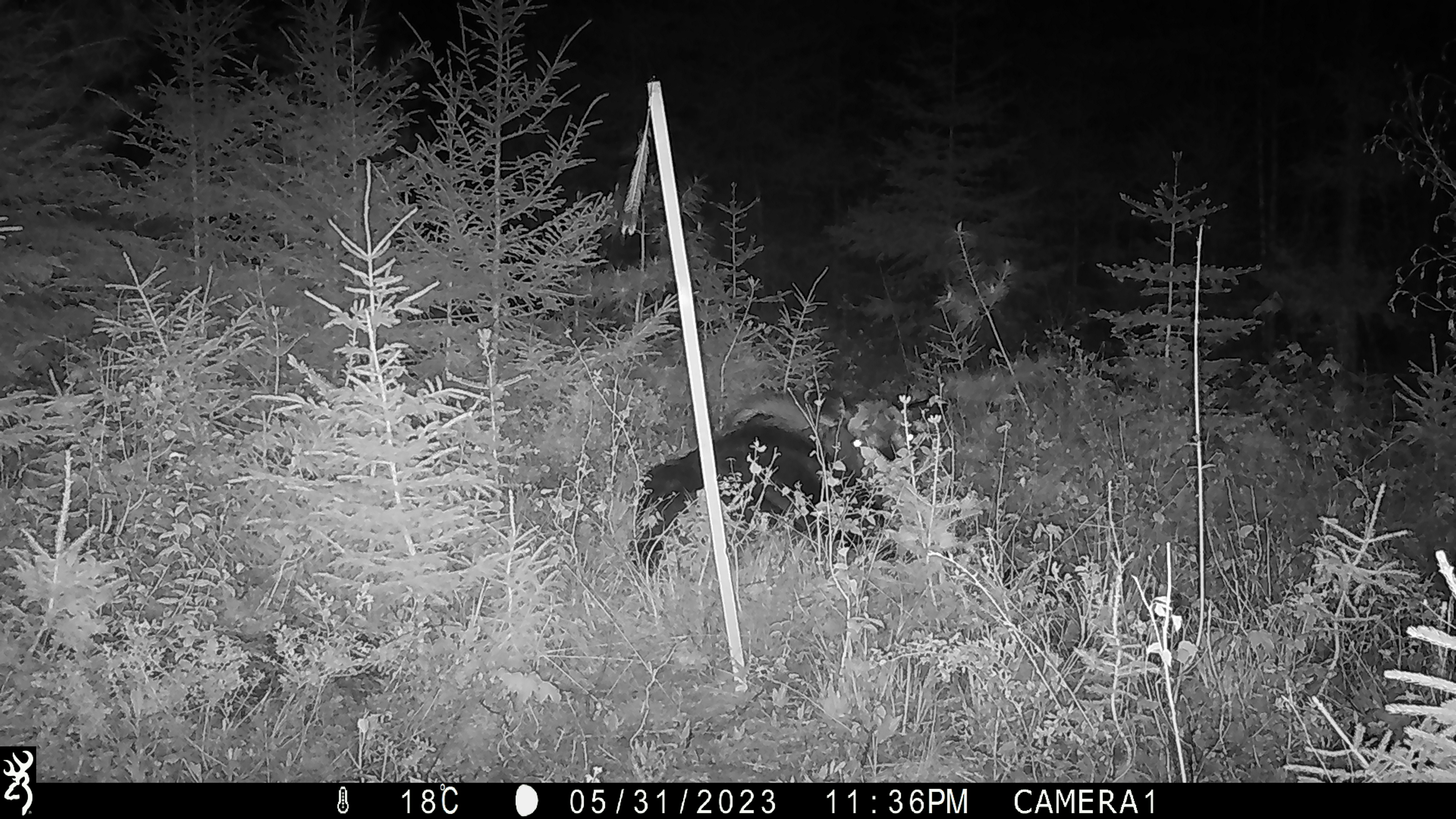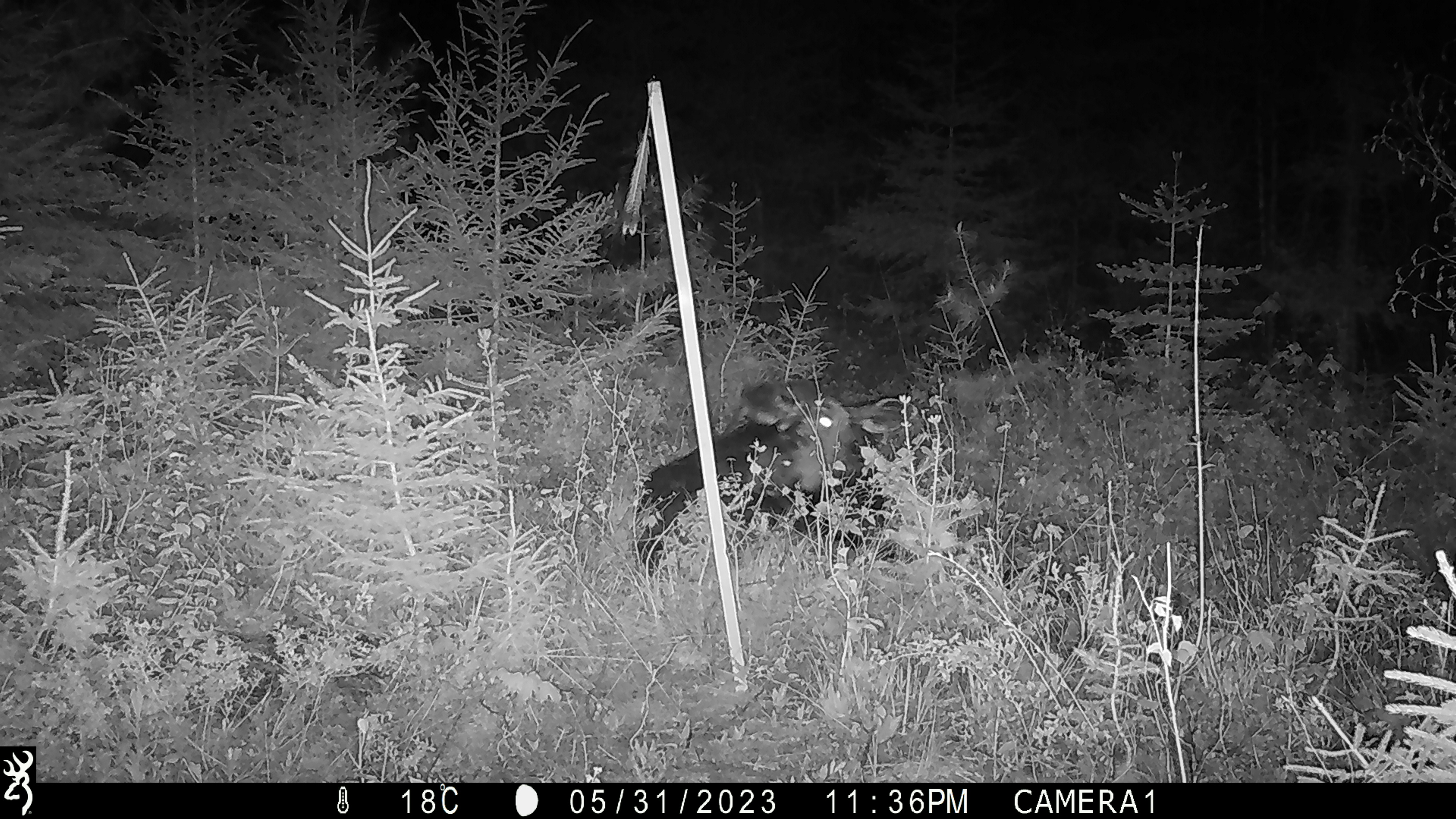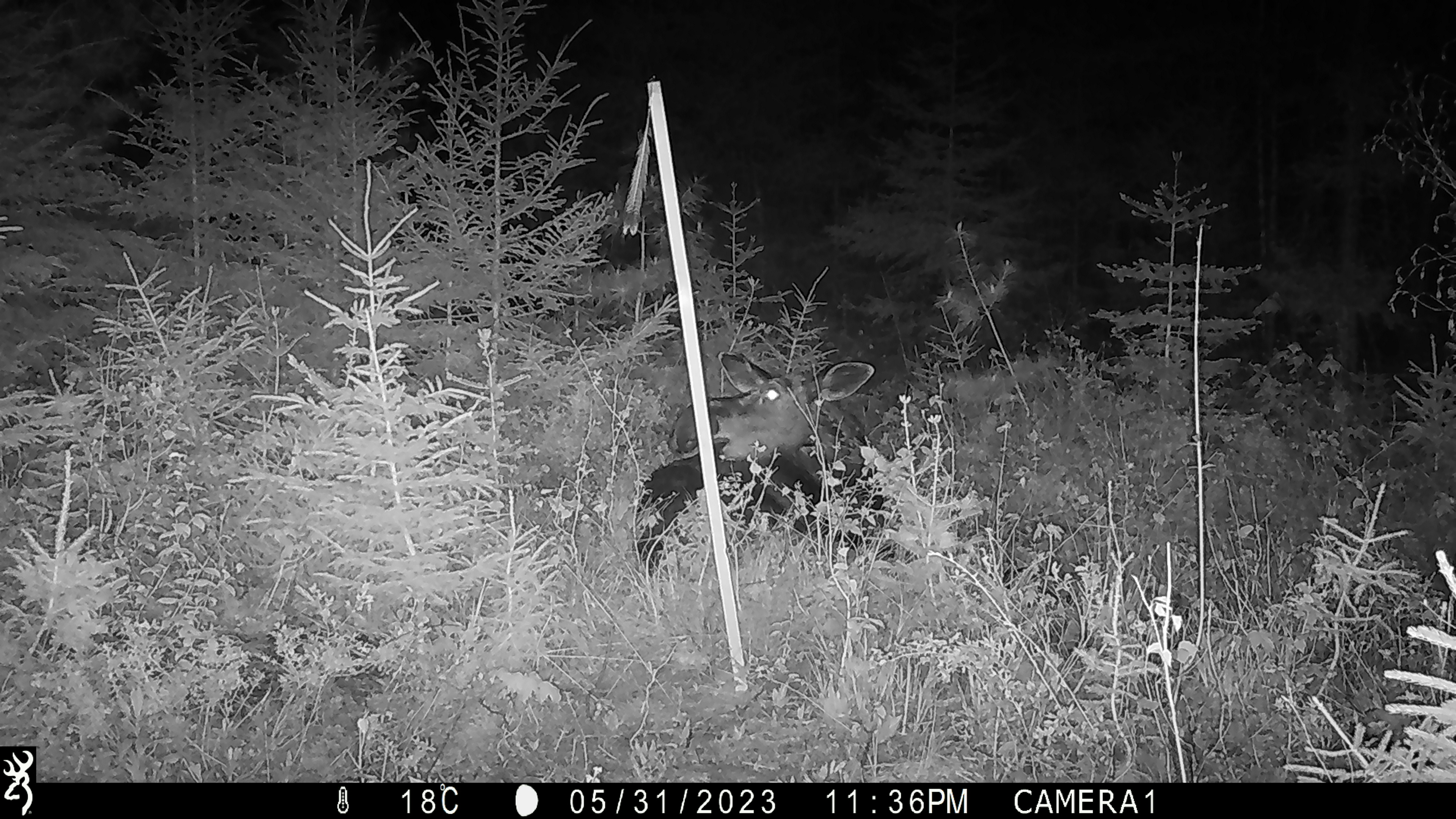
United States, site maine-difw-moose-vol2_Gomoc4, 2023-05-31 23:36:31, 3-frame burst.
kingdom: Animalia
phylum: Chordata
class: Mammalia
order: Artiodactyla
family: Cervidae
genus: Alces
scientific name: Alces alces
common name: moose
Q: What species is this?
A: Moose (Alces alces).